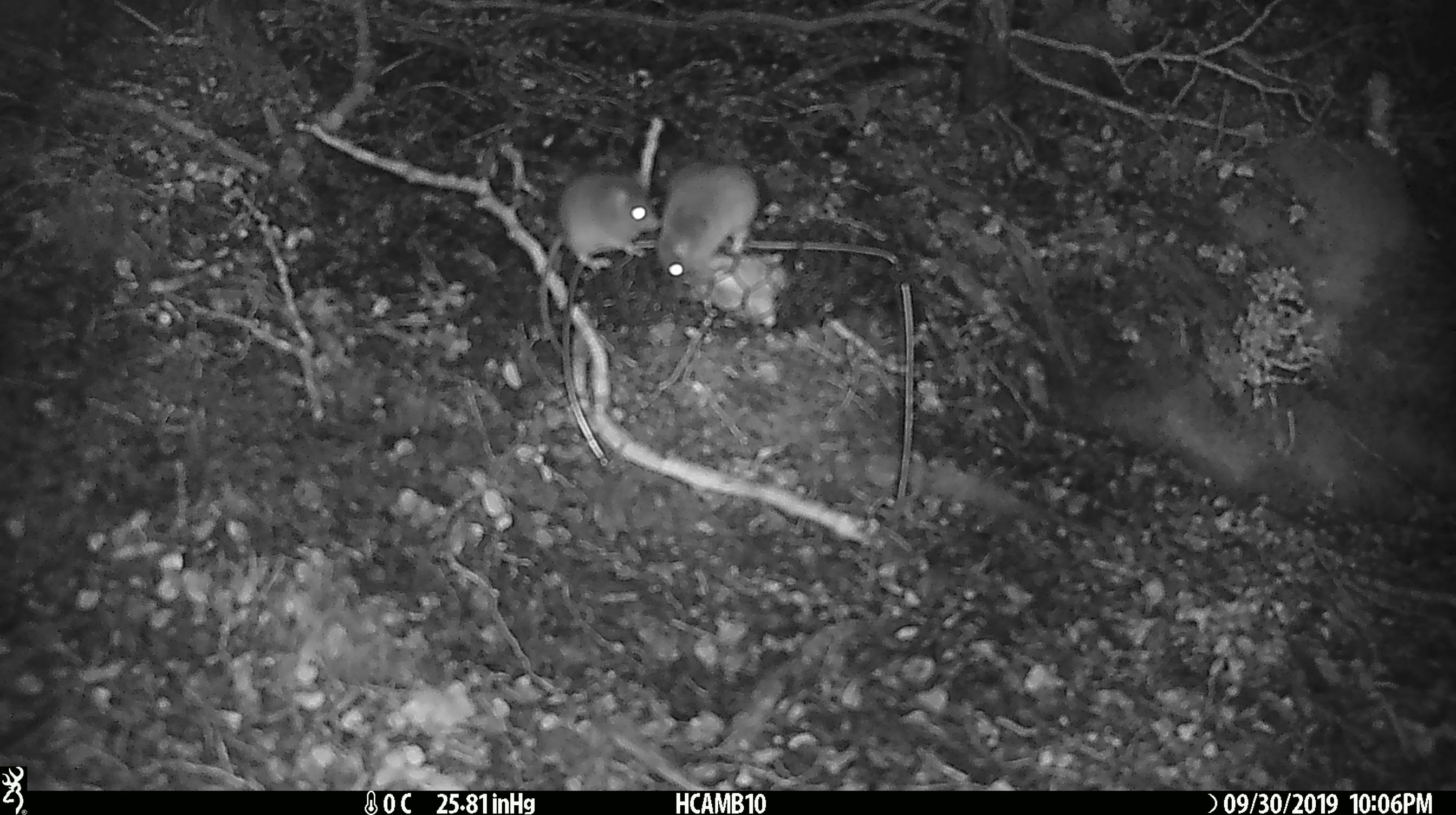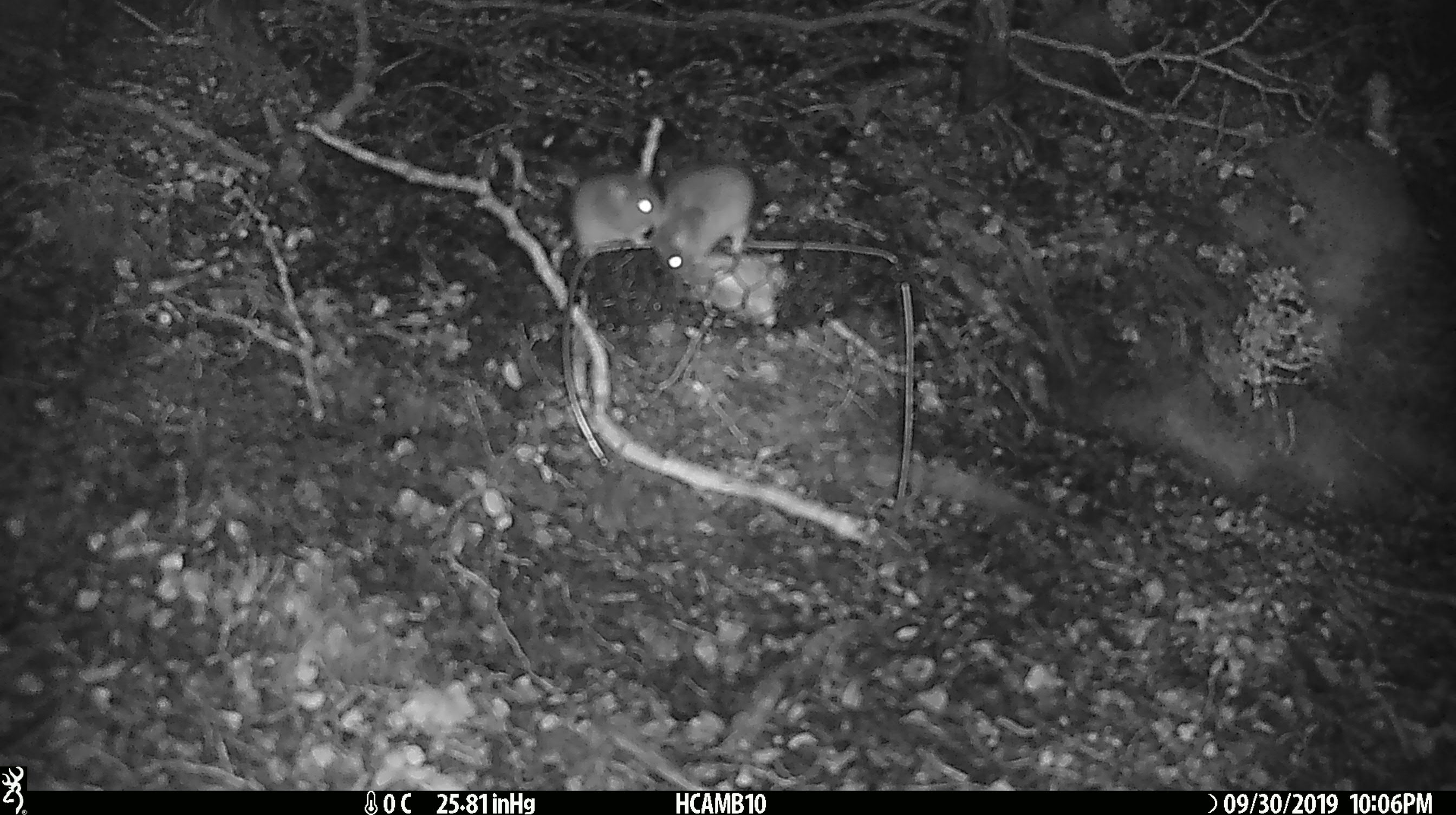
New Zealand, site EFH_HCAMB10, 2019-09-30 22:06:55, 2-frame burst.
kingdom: Animalia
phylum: Chordata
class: Mammalia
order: Rodentia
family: Muridae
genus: Mus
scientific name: Mus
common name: mouse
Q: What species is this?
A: Mouse (Mus).